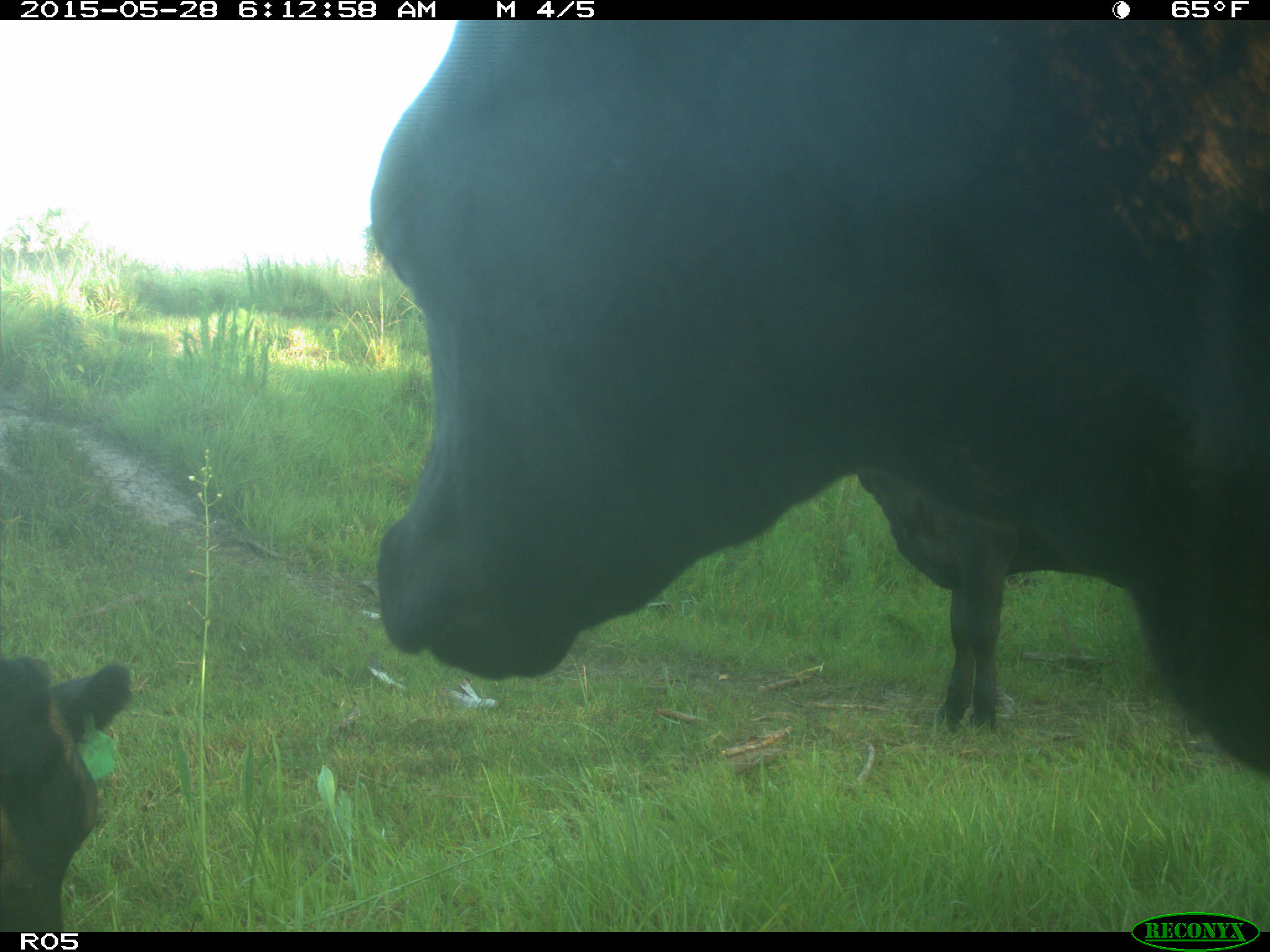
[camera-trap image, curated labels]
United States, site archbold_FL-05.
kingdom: Animalia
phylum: Chordata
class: Mammalia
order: Artiodactyla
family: Bovidae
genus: Bos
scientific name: Bos taurus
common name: domestic cow